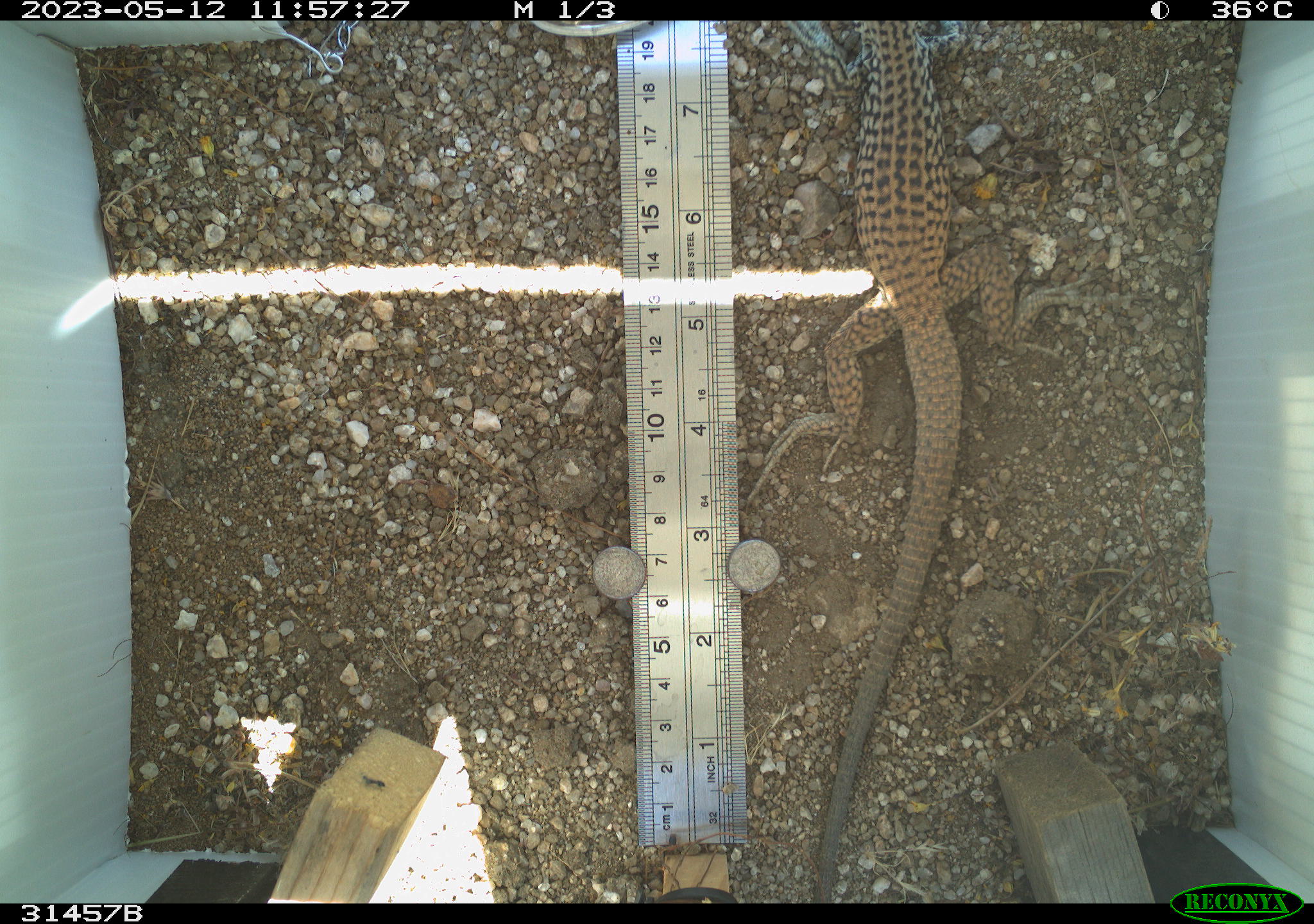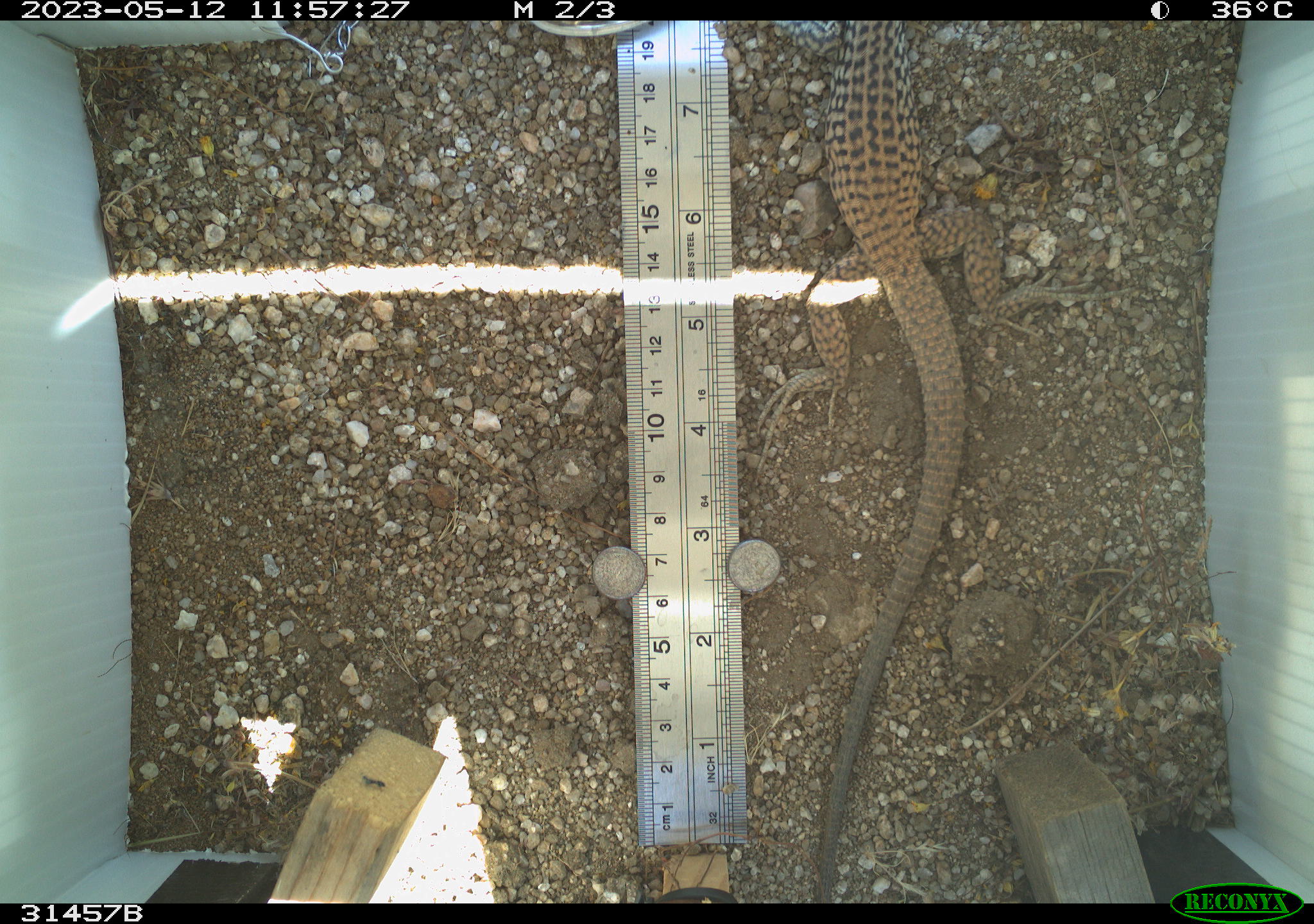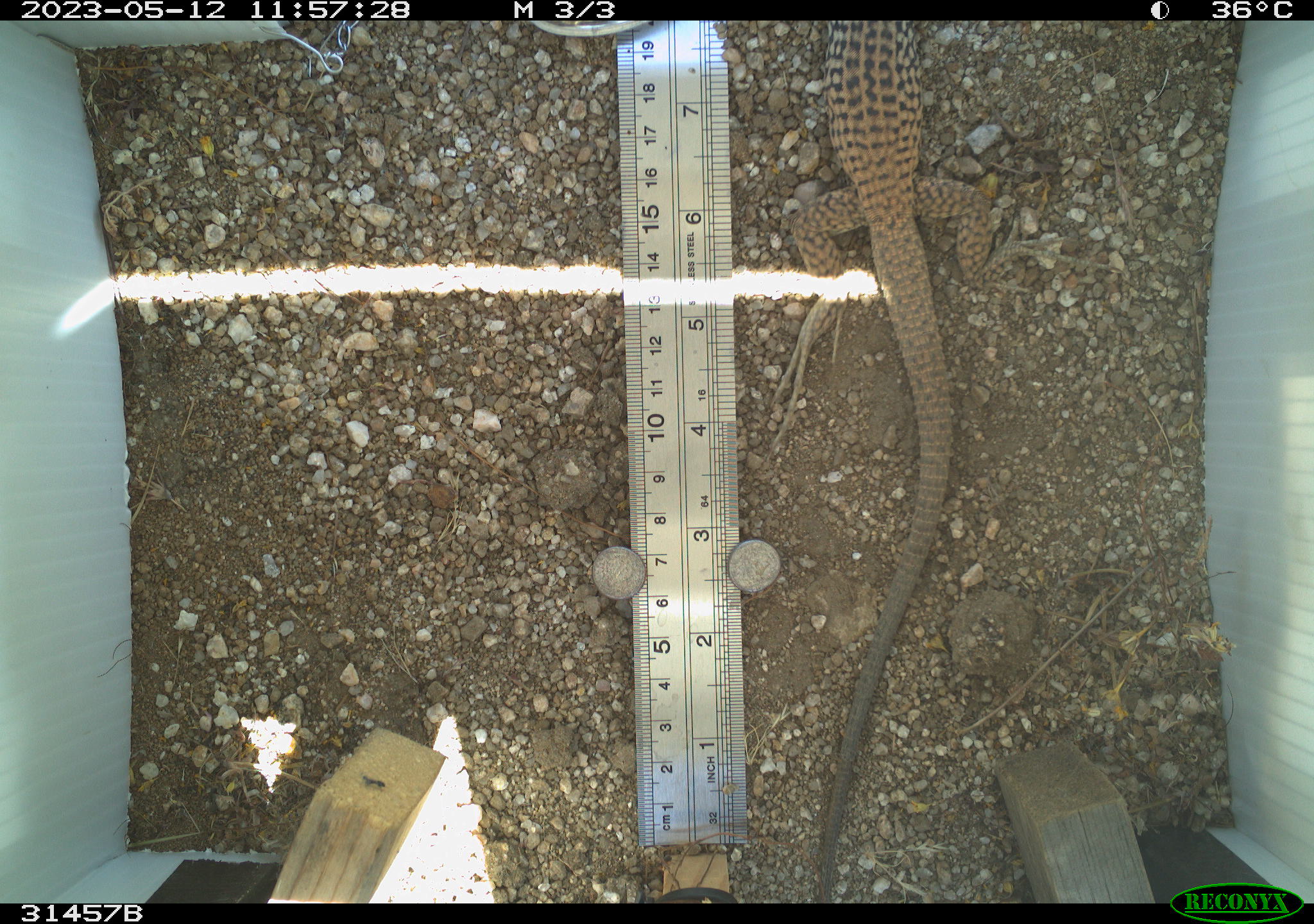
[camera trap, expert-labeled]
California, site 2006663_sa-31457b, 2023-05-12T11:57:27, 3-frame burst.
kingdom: Animalia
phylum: Chordata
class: Reptilia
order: Squamata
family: Teiidae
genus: Aspidoscelis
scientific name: Aspidoscelis tigris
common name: western whiptail